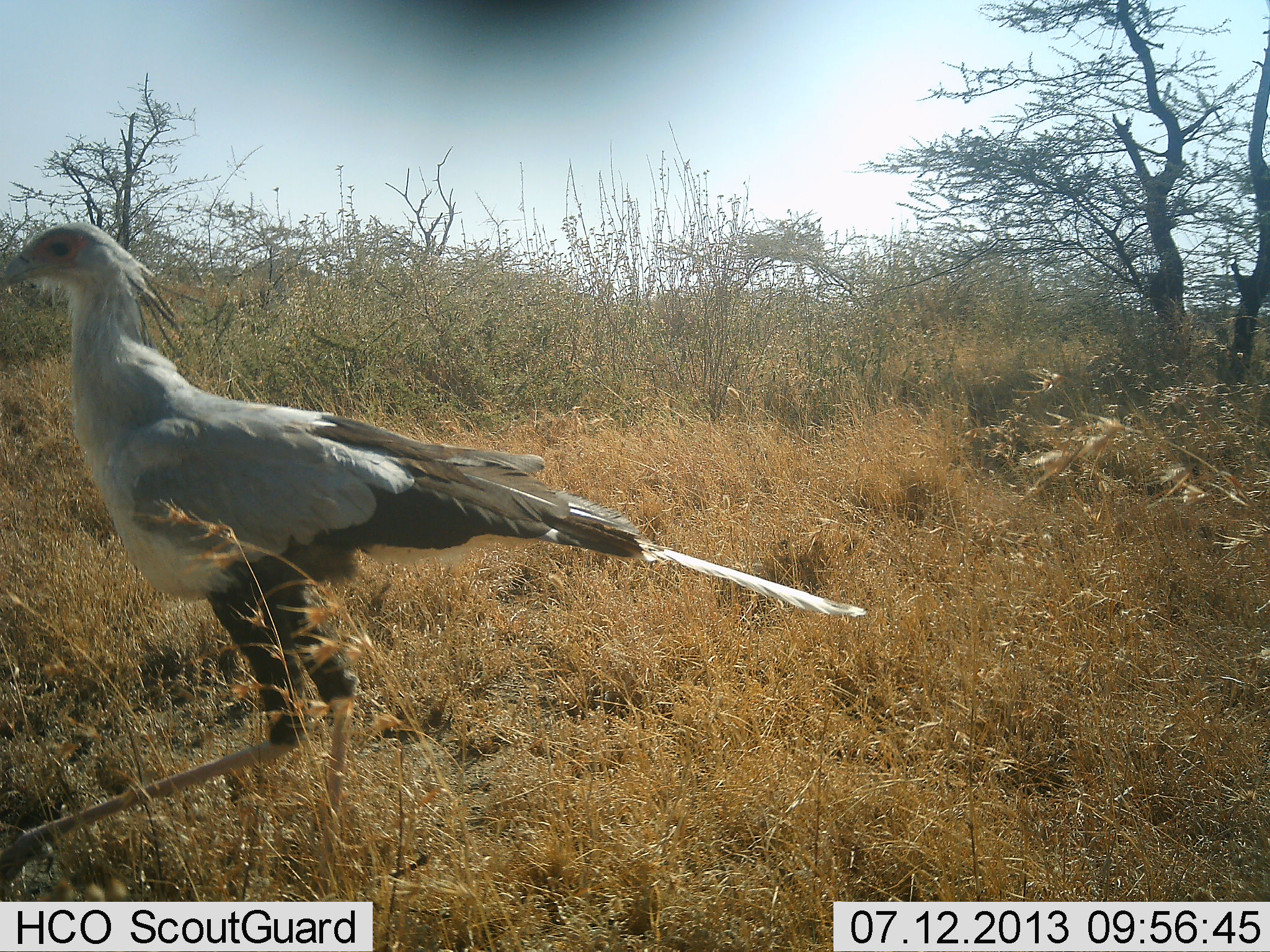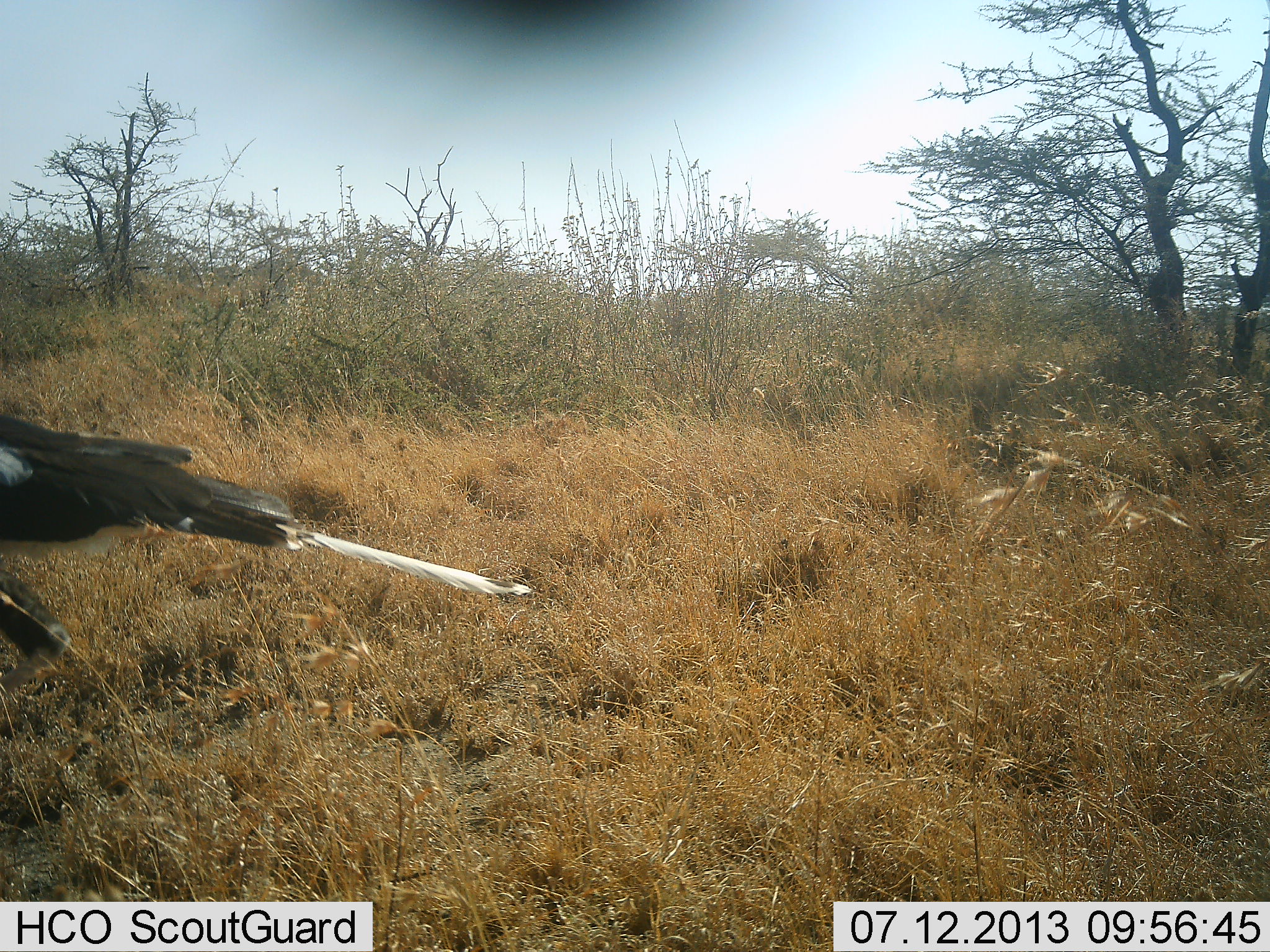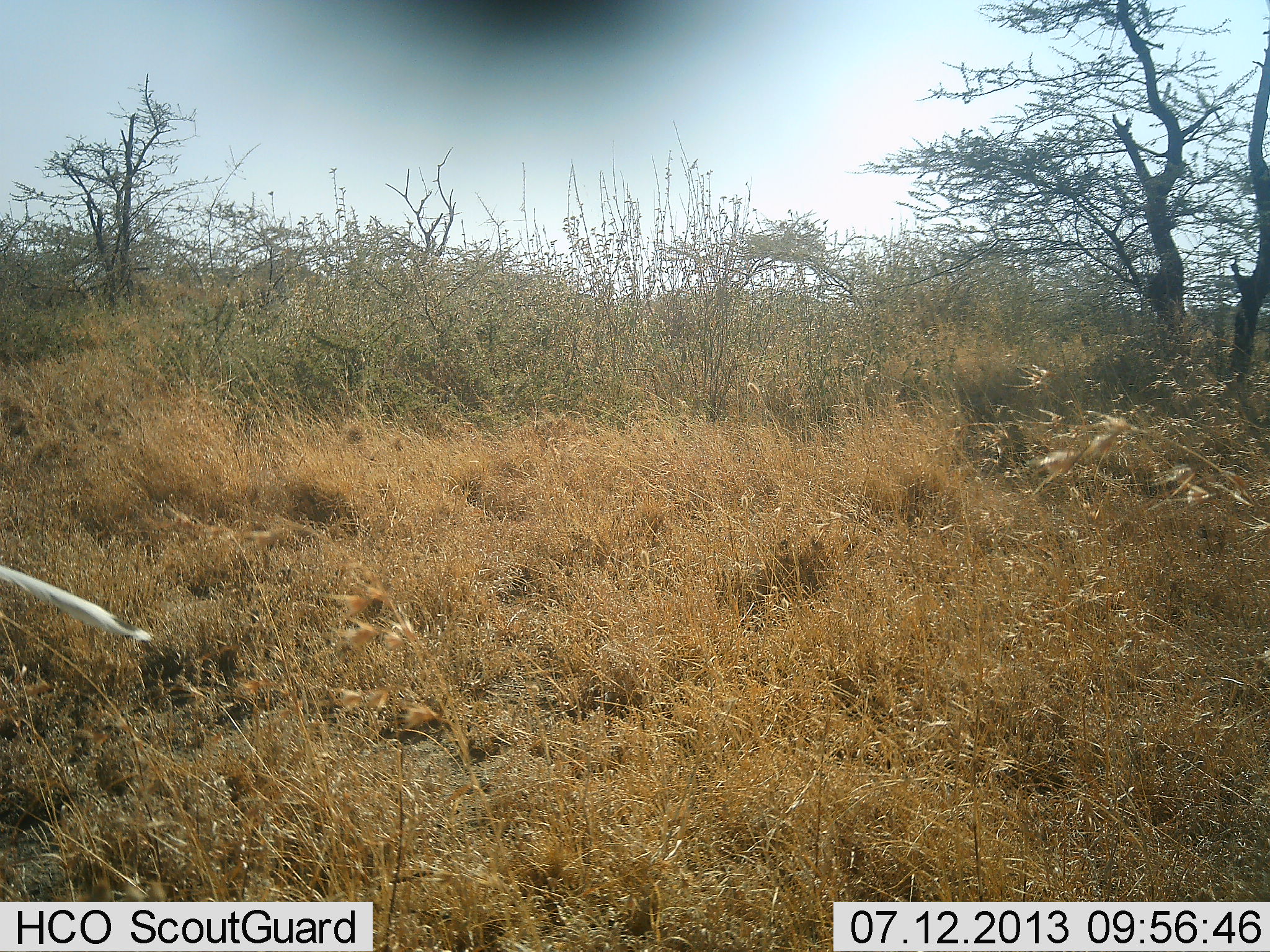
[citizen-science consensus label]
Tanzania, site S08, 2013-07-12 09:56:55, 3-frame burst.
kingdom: Animalia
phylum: Chordata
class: Aves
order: Accipitriformes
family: Sagittariidae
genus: Sagittarius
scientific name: Sagittarius serpentarius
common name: secretary bird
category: secretarybird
Secretarybird (secretary bird) (Sagittarius serpentarius), count 1. Behavior (volunteer vote fractions): standing 12%, resting 0%, moving 94%, interacting 0%. Young present (vote fraction): 0%. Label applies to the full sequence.